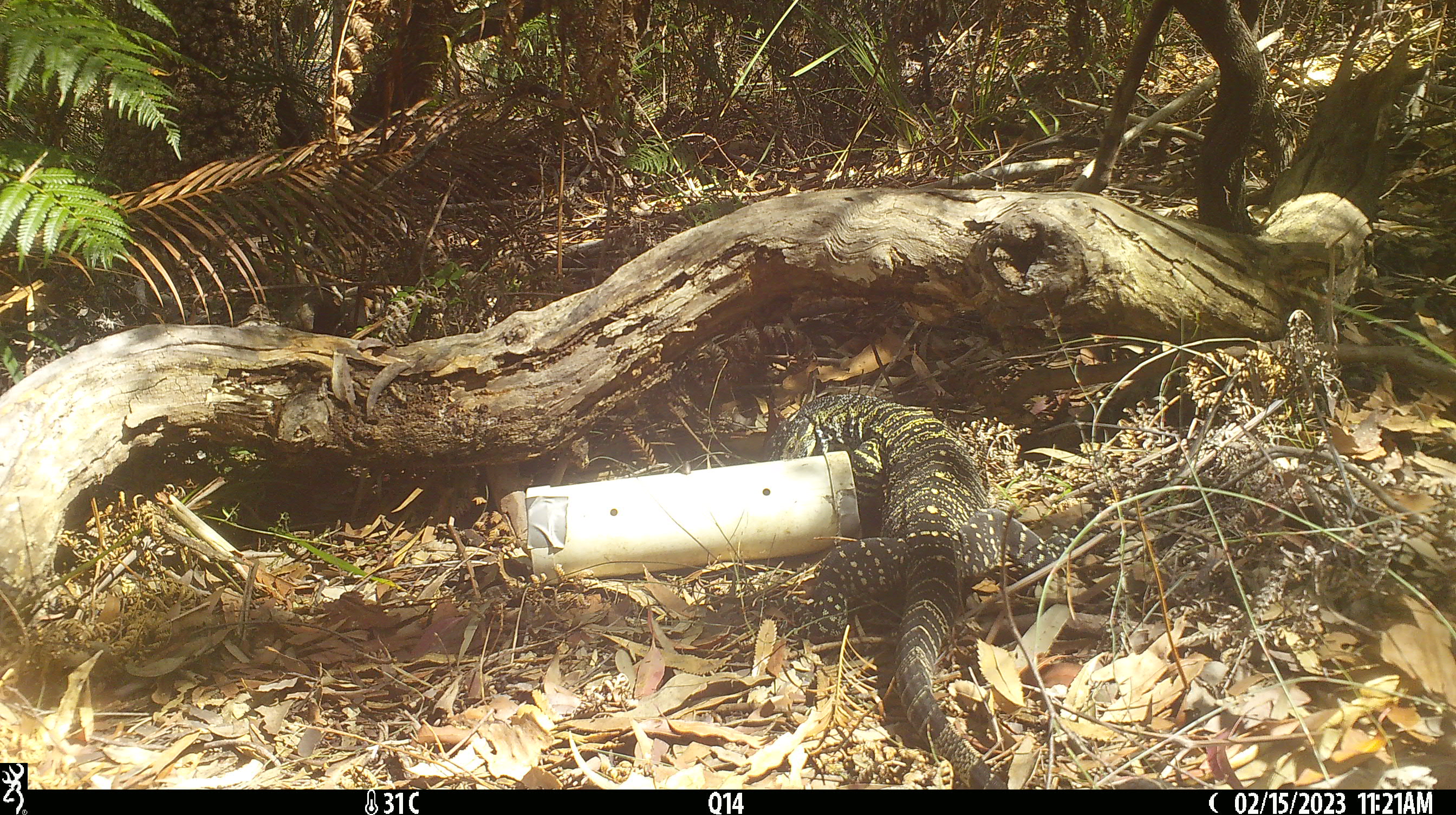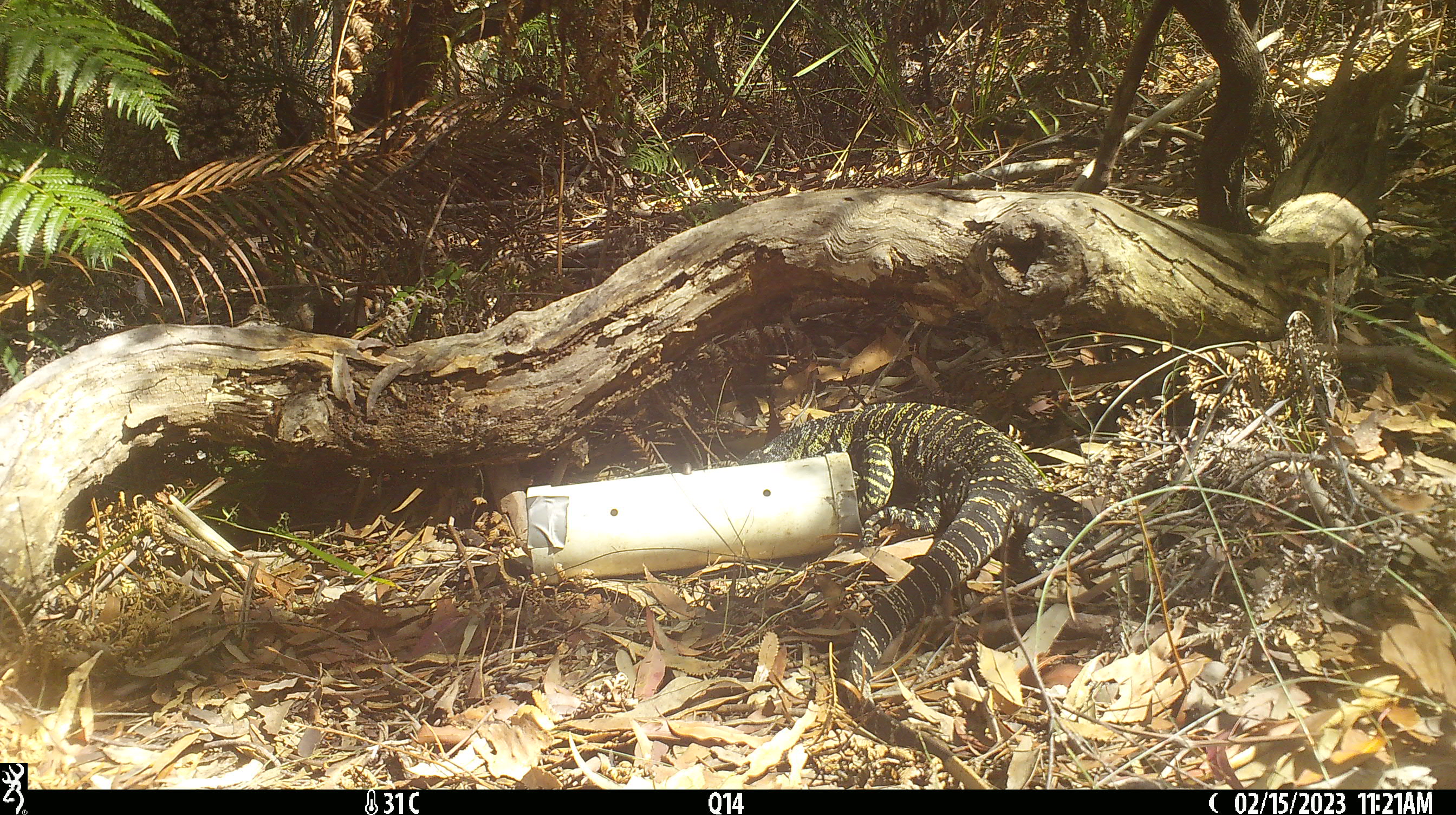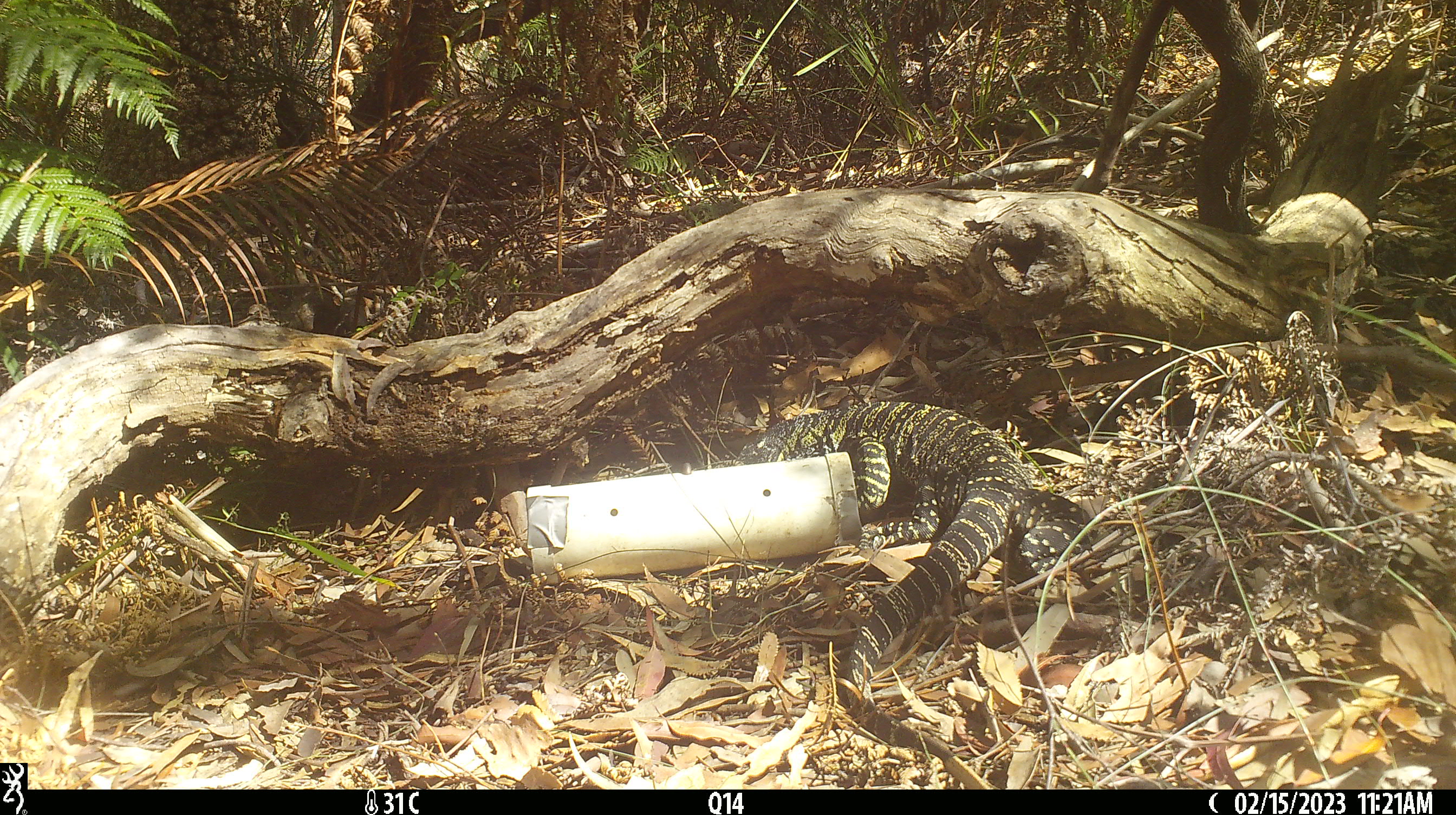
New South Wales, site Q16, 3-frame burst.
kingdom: Animalia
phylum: Chordata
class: Reptilia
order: Squamata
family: Varanidae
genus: Varanus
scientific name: Varanus varius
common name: lace monitor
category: goanna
Goanna (lace monitor) (Varanus varius).